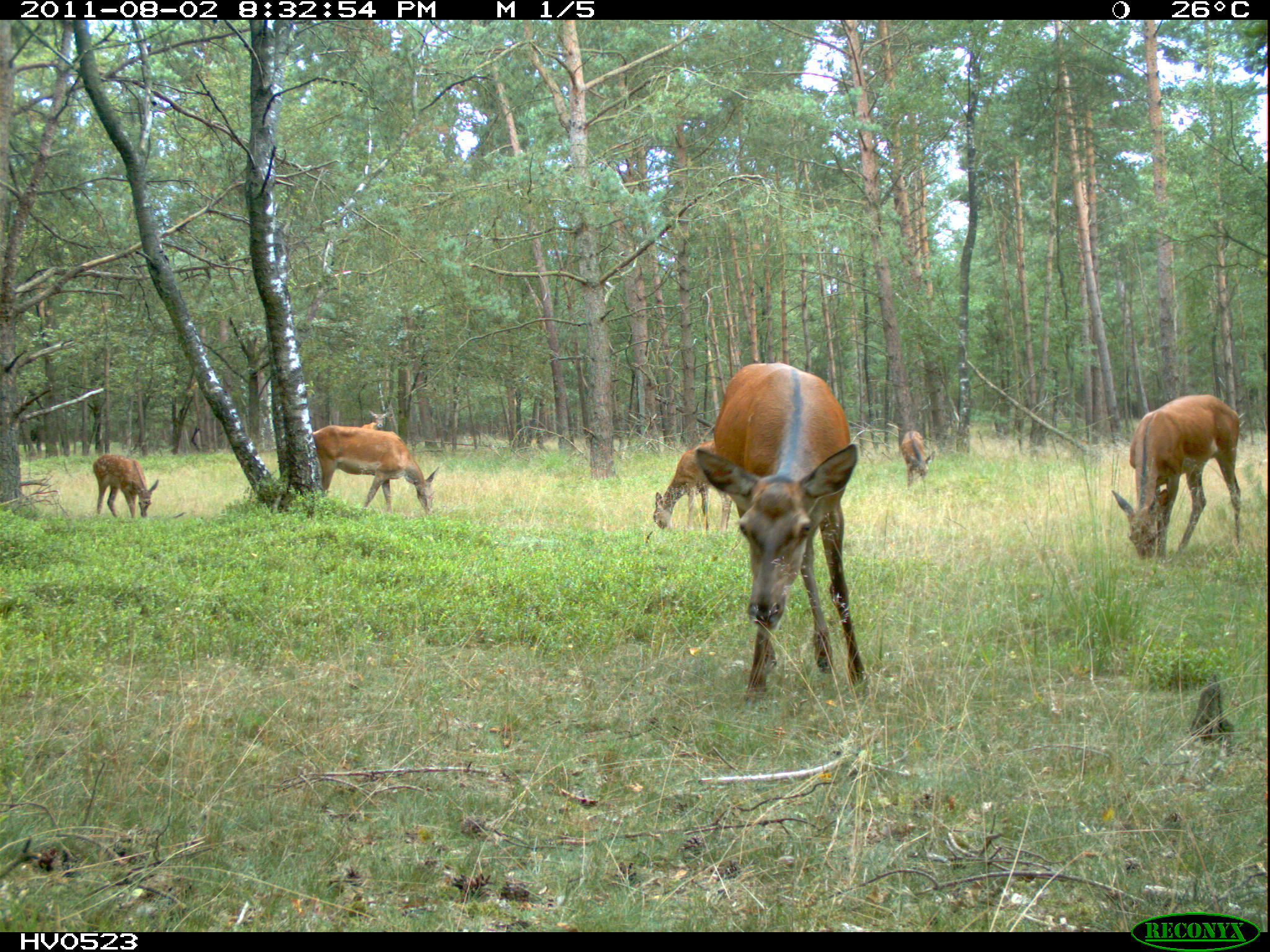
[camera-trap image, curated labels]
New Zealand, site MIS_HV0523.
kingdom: Animalia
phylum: Chordata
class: Mammalia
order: Artiodactyla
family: Cervidae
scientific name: Cervidae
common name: deer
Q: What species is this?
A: Deer (Cervidae).